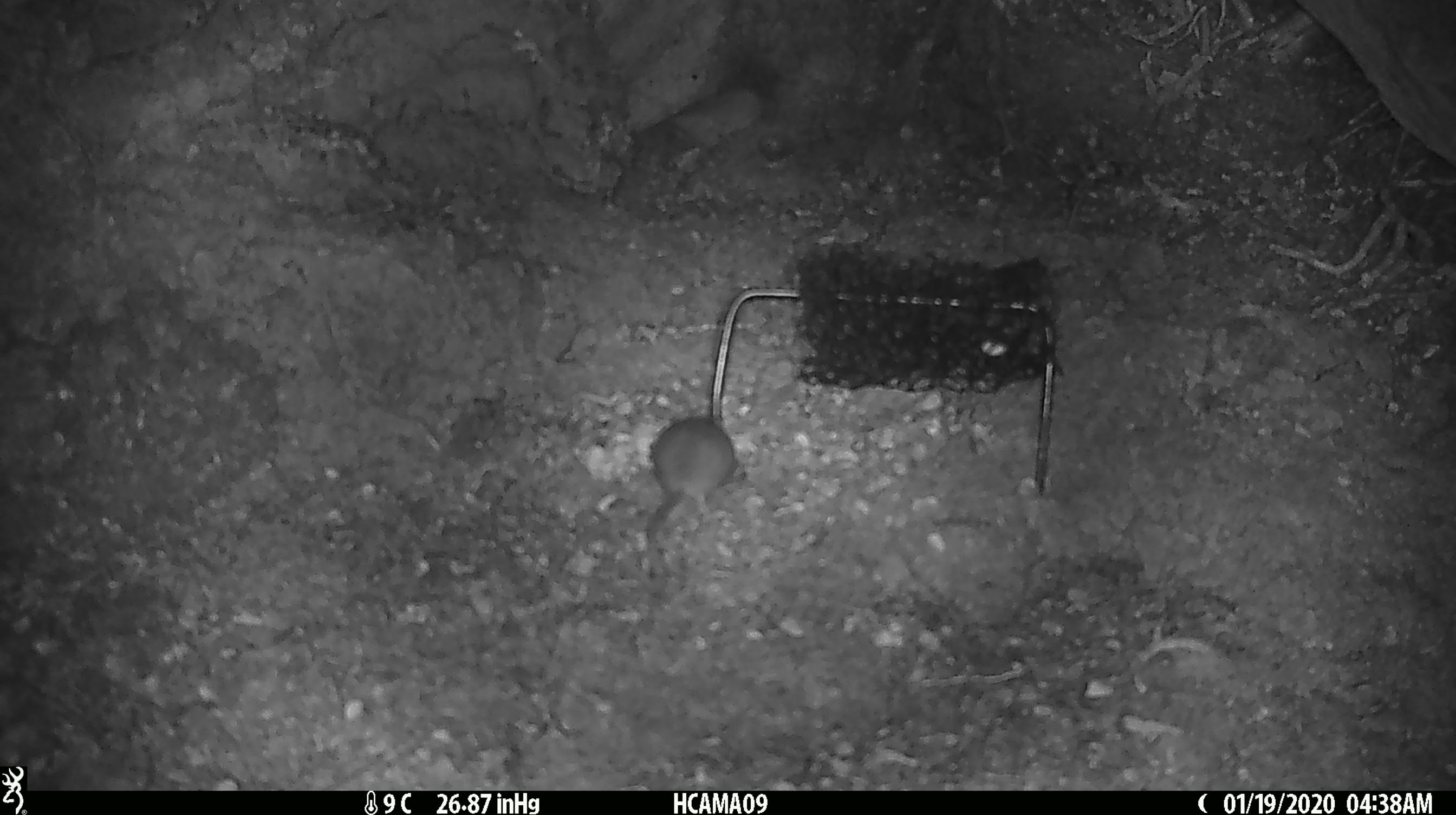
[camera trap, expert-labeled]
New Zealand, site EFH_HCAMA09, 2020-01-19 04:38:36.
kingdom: Animalia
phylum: Chordata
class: Mammalia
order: Rodentia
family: Muridae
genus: Mus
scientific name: Mus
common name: mouse